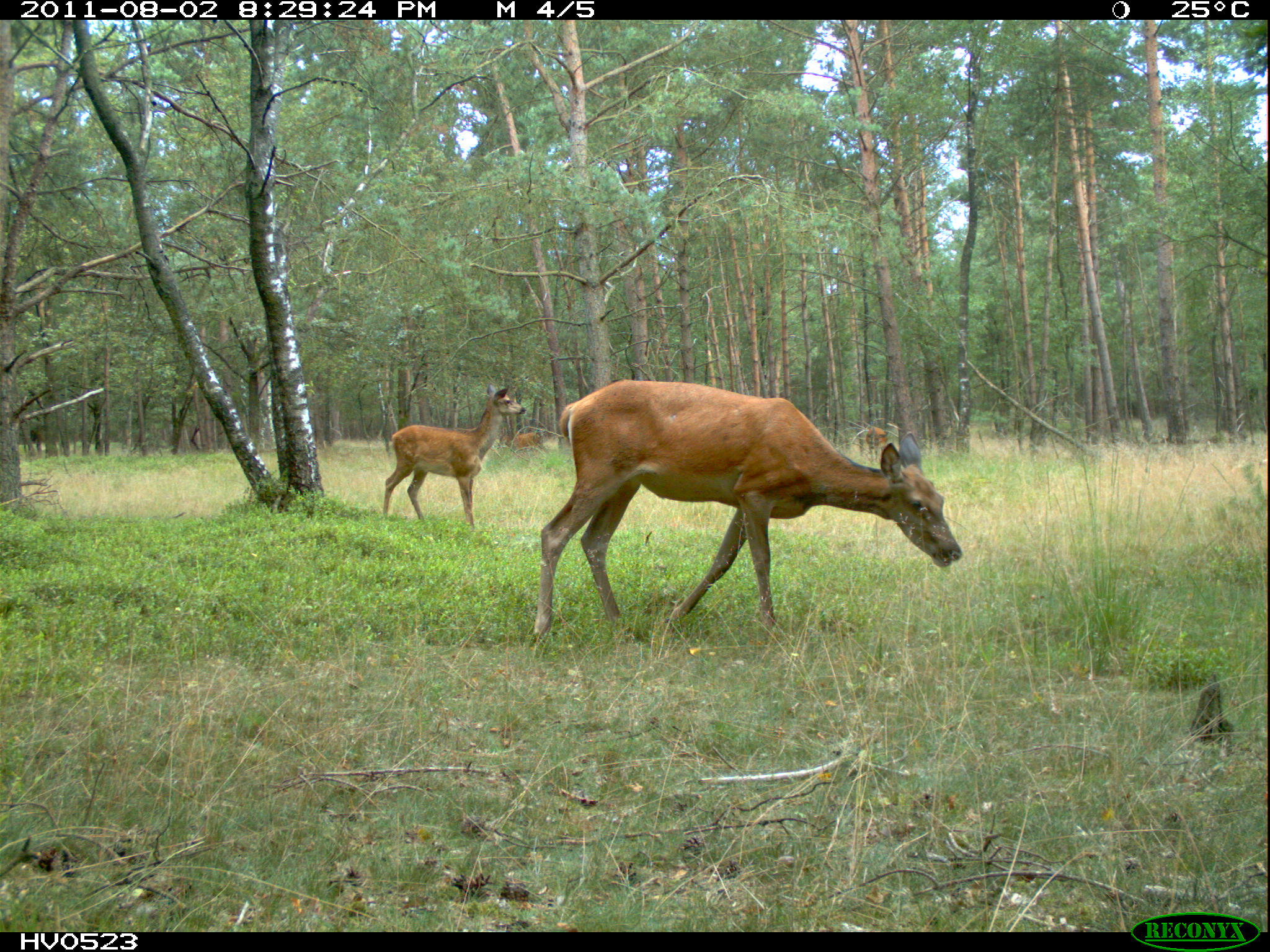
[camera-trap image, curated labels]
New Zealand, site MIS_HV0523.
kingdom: Animalia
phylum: Chordata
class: Mammalia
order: Artiodactyla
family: Cervidae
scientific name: Cervidae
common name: deer